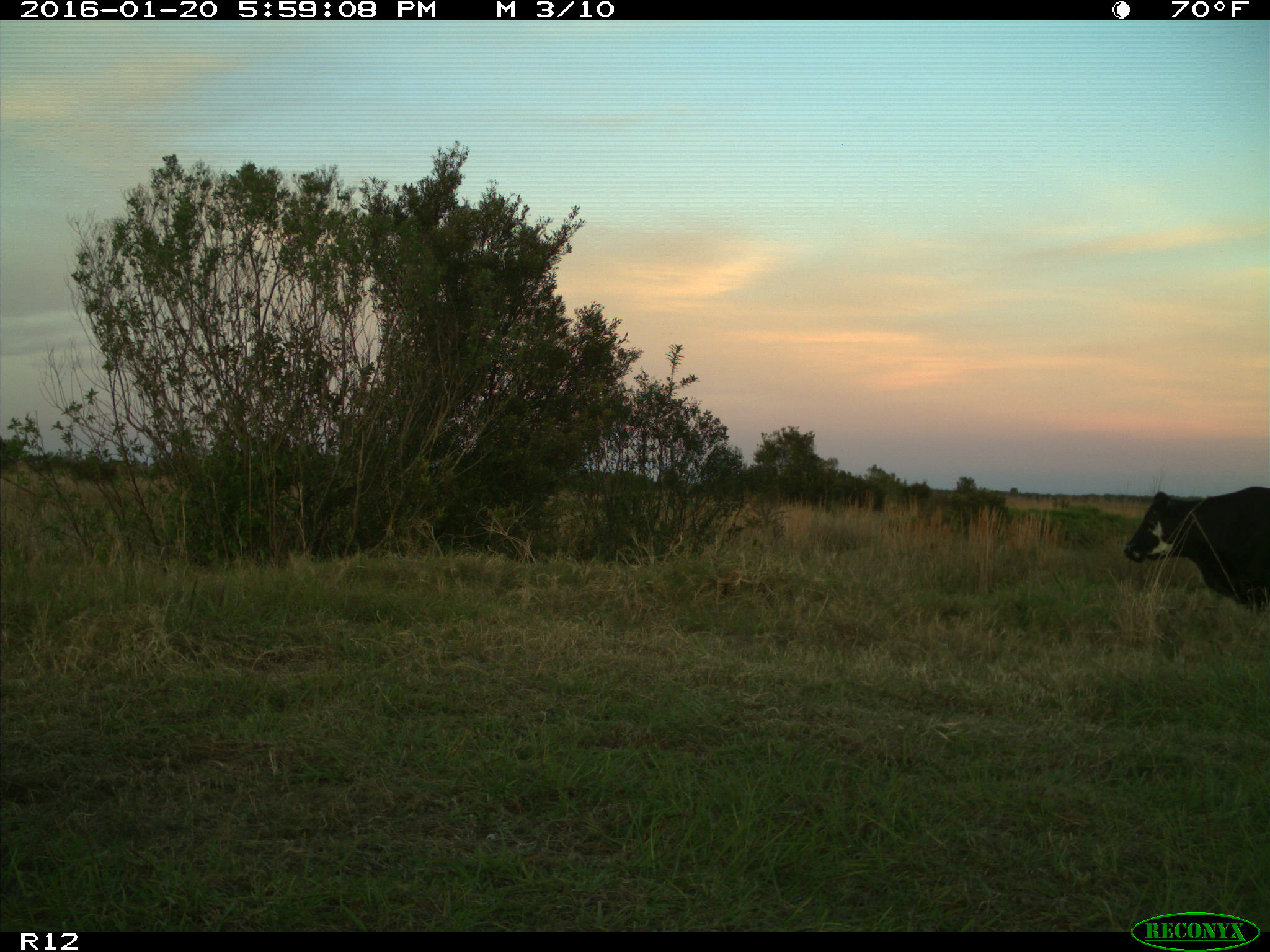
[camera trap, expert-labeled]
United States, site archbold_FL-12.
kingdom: Animalia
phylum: Chordata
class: Mammalia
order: Artiodactyla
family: Bovidae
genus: Bos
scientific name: Bos taurus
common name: domestic cow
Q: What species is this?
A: Bos taurus (domestic cow).